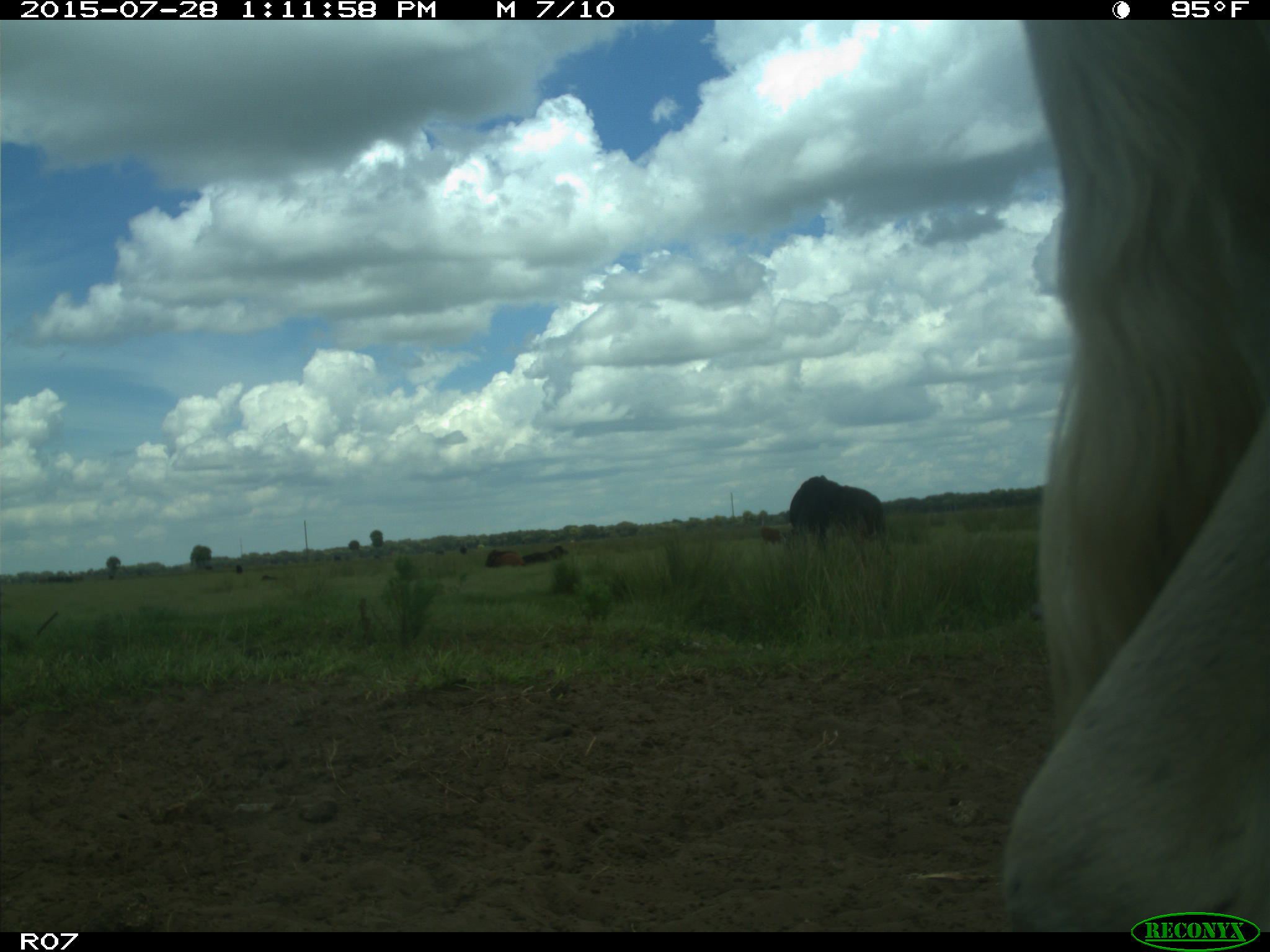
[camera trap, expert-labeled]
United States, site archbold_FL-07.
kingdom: Animalia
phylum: Chordata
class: Mammalia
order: Artiodactyla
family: Bovidae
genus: Bos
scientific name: Bos taurus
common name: domestic cow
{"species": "Bos taurus (domestic cow)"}